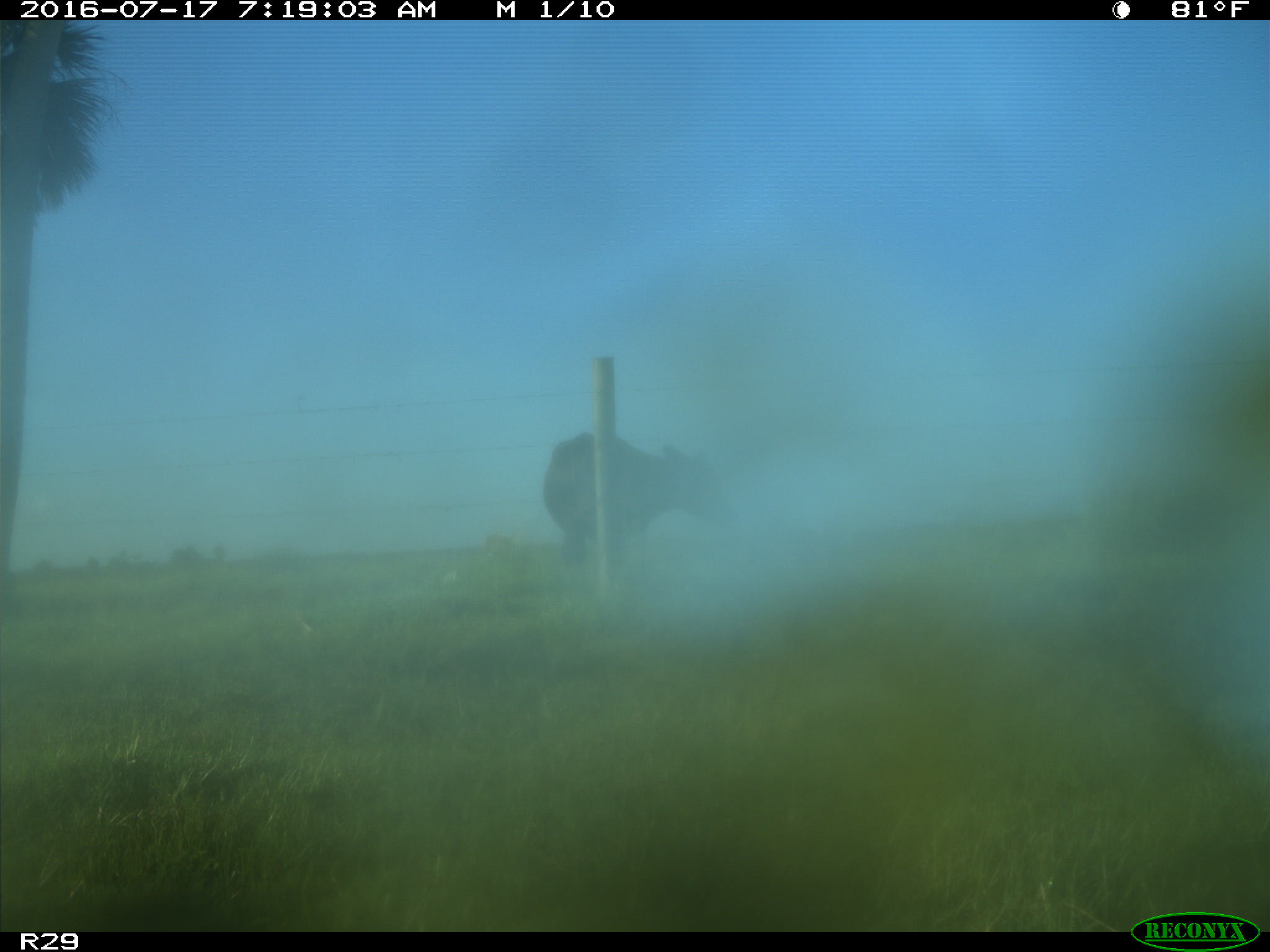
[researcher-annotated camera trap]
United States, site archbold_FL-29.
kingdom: Animalia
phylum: Chordata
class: Mammalia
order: Artiodactyla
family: Bovidae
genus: Bos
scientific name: Bos taurus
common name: domestic cow